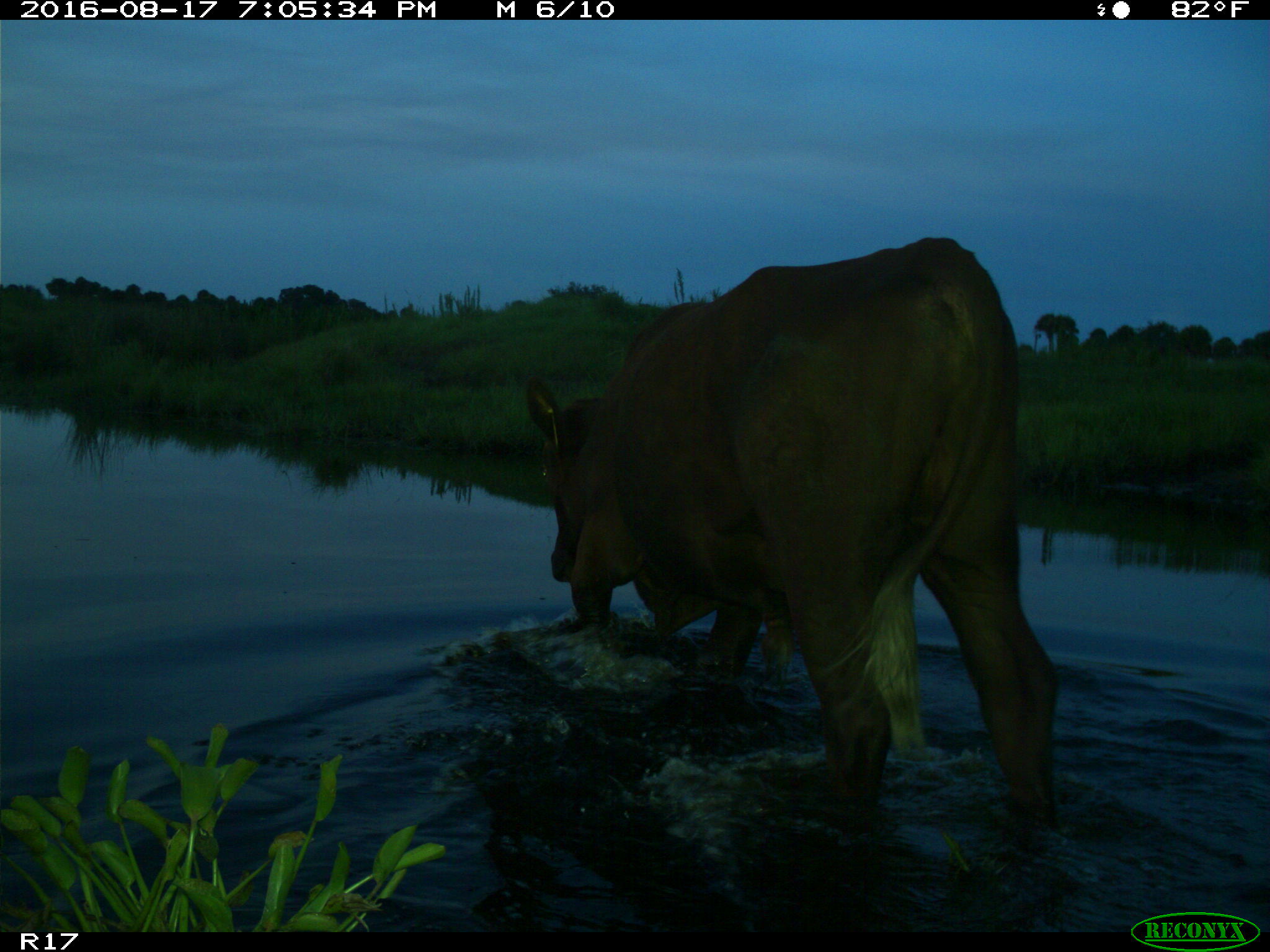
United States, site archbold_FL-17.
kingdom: Animalia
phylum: Chordata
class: Mammalia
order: Artiodactyla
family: Bovidae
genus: Bos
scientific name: Bos taurus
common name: domestic cow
Bos taurus (domestic cow).